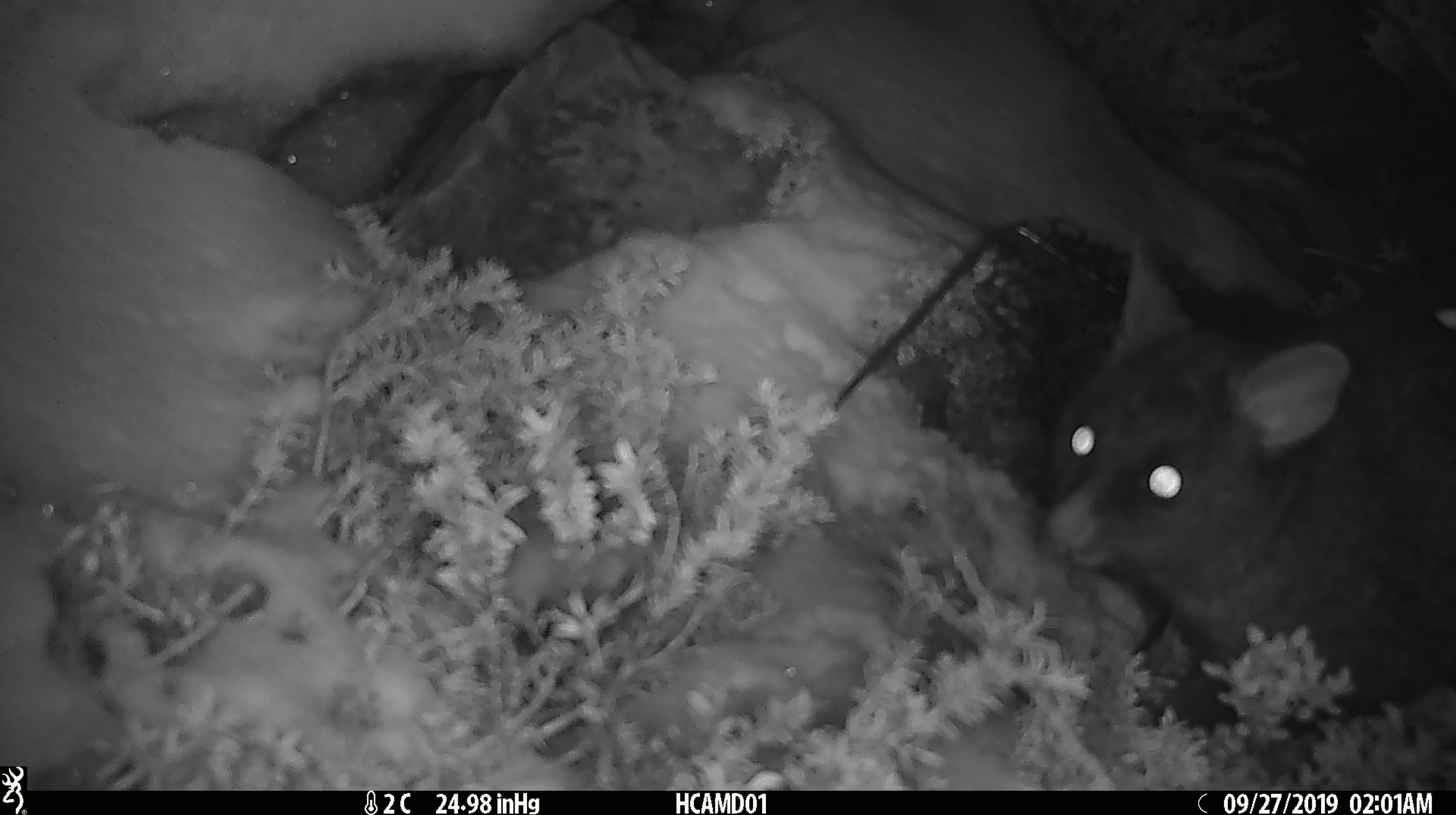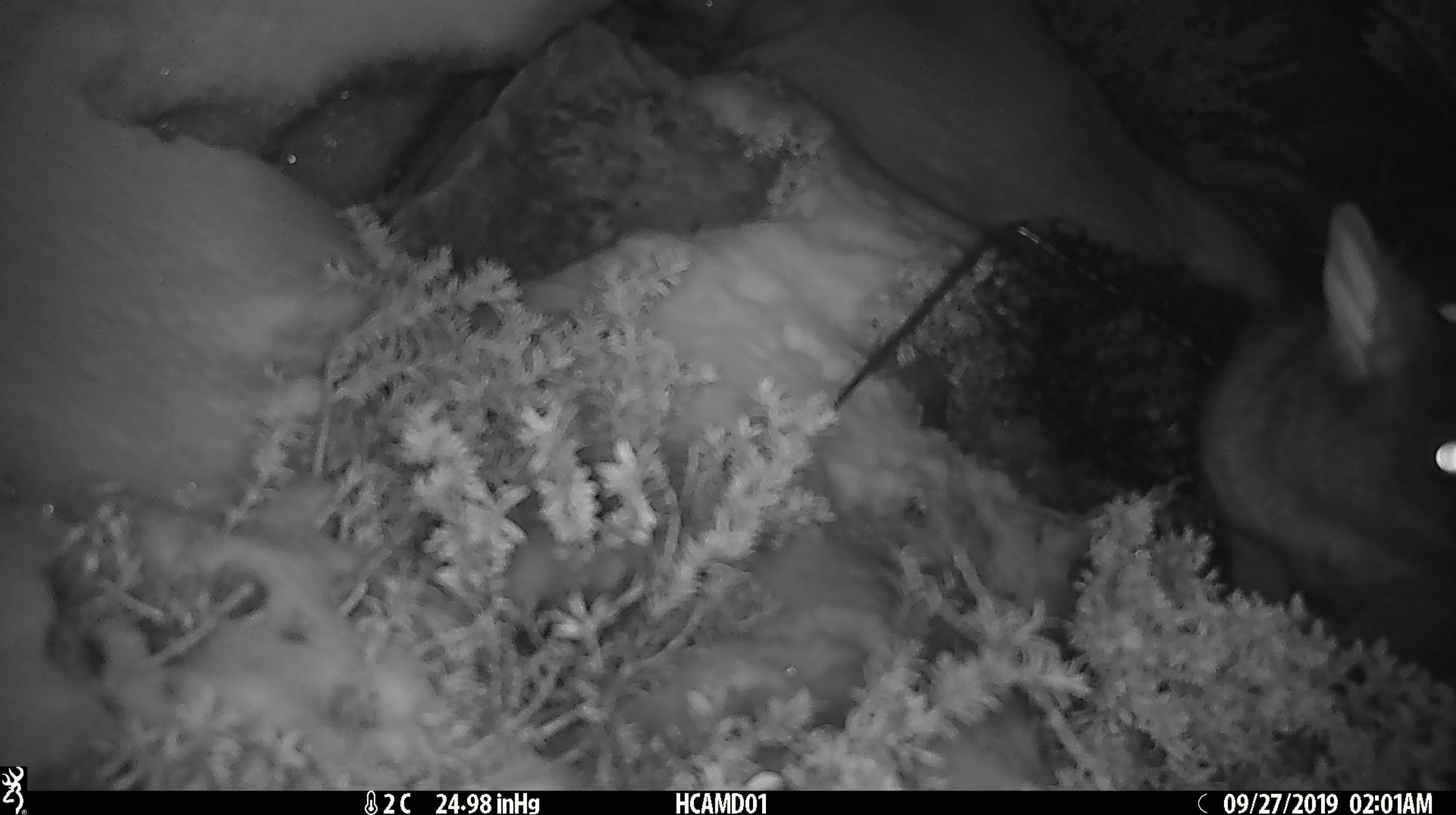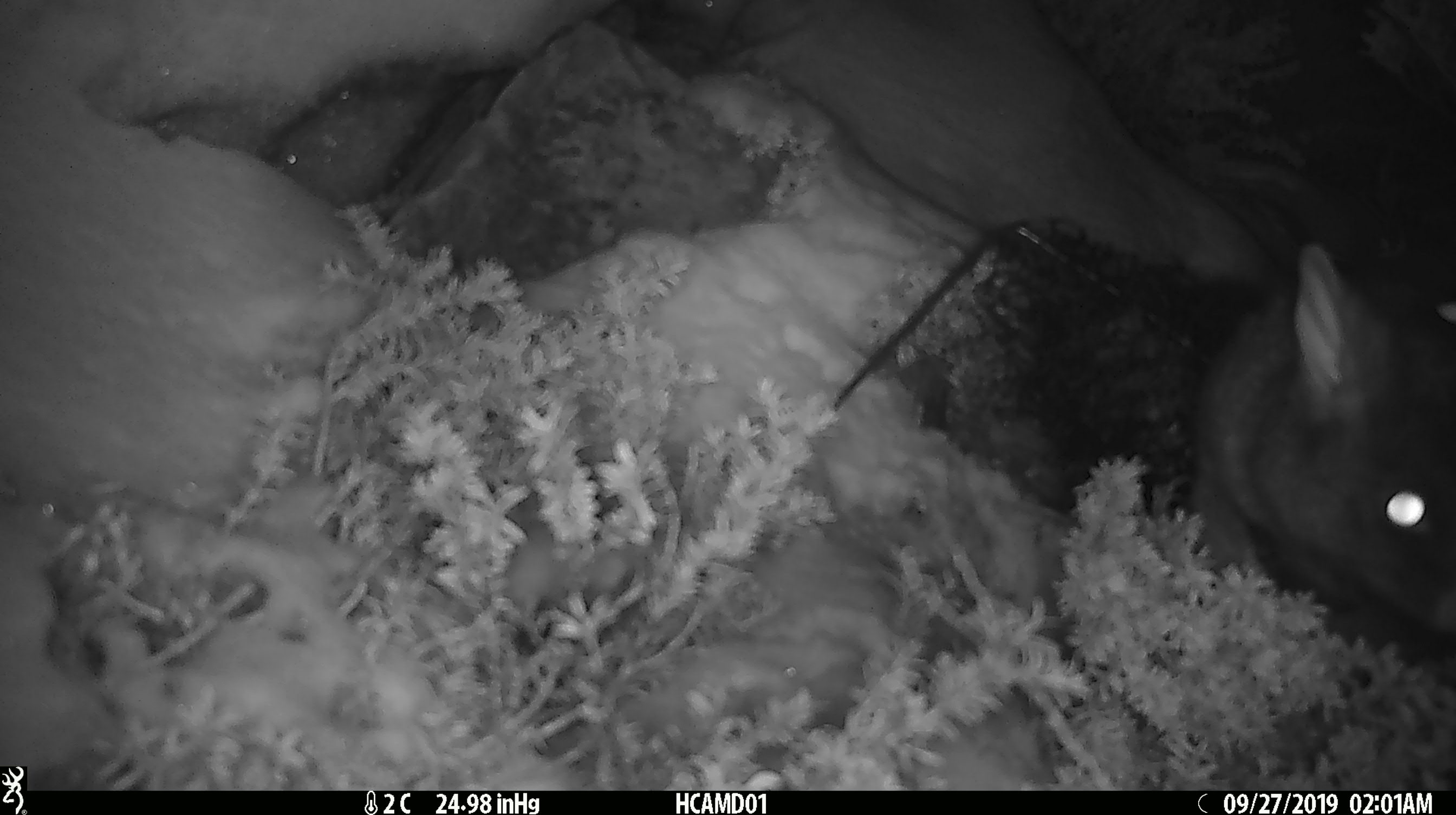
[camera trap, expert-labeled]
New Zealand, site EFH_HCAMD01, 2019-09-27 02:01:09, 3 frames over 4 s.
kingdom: Animalia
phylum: Chordata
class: Mammalia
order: Diprotodontia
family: Phalangeridae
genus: Trichosurus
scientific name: Trichosurus vulpecula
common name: common brushtail possum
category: possum